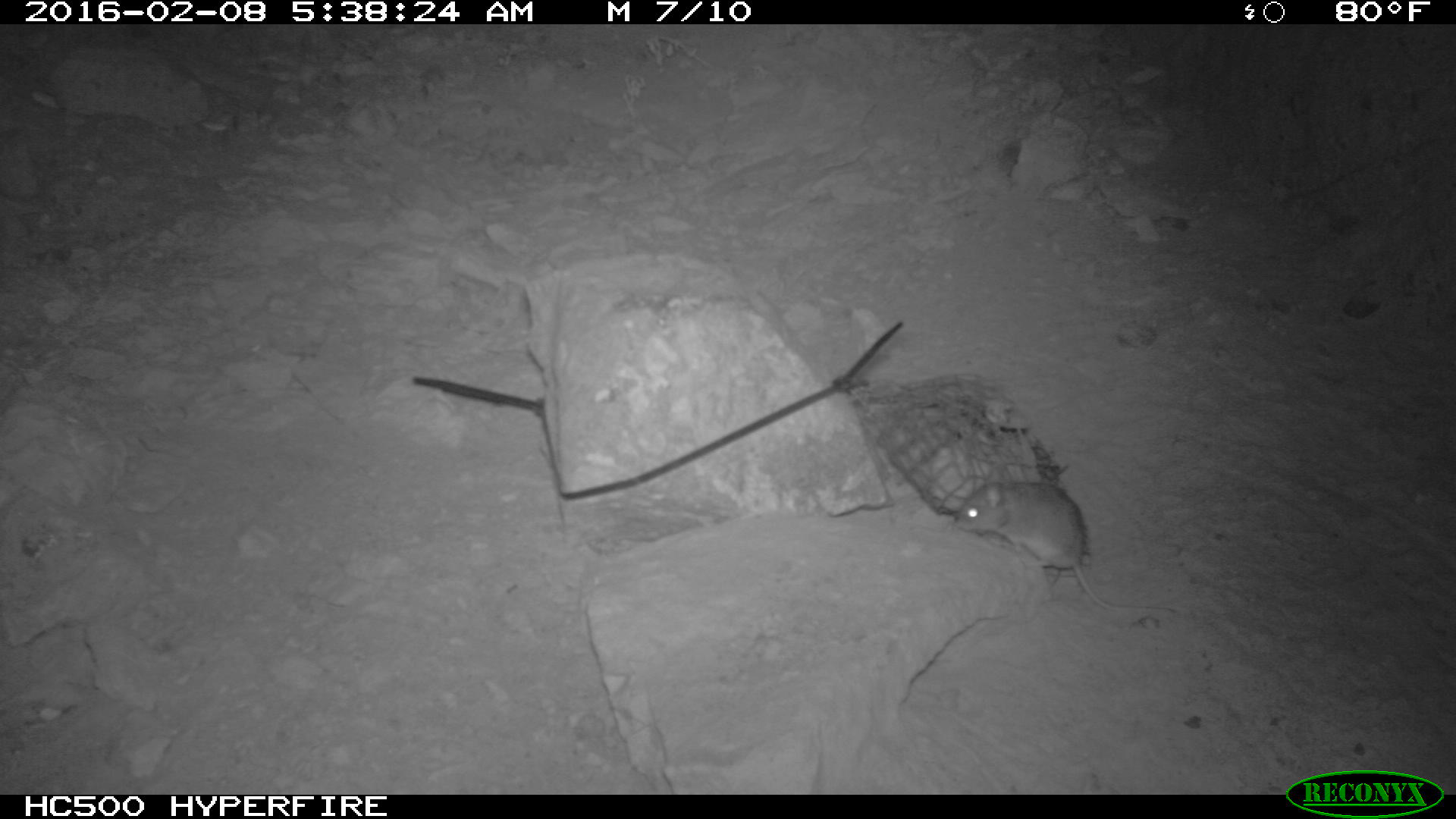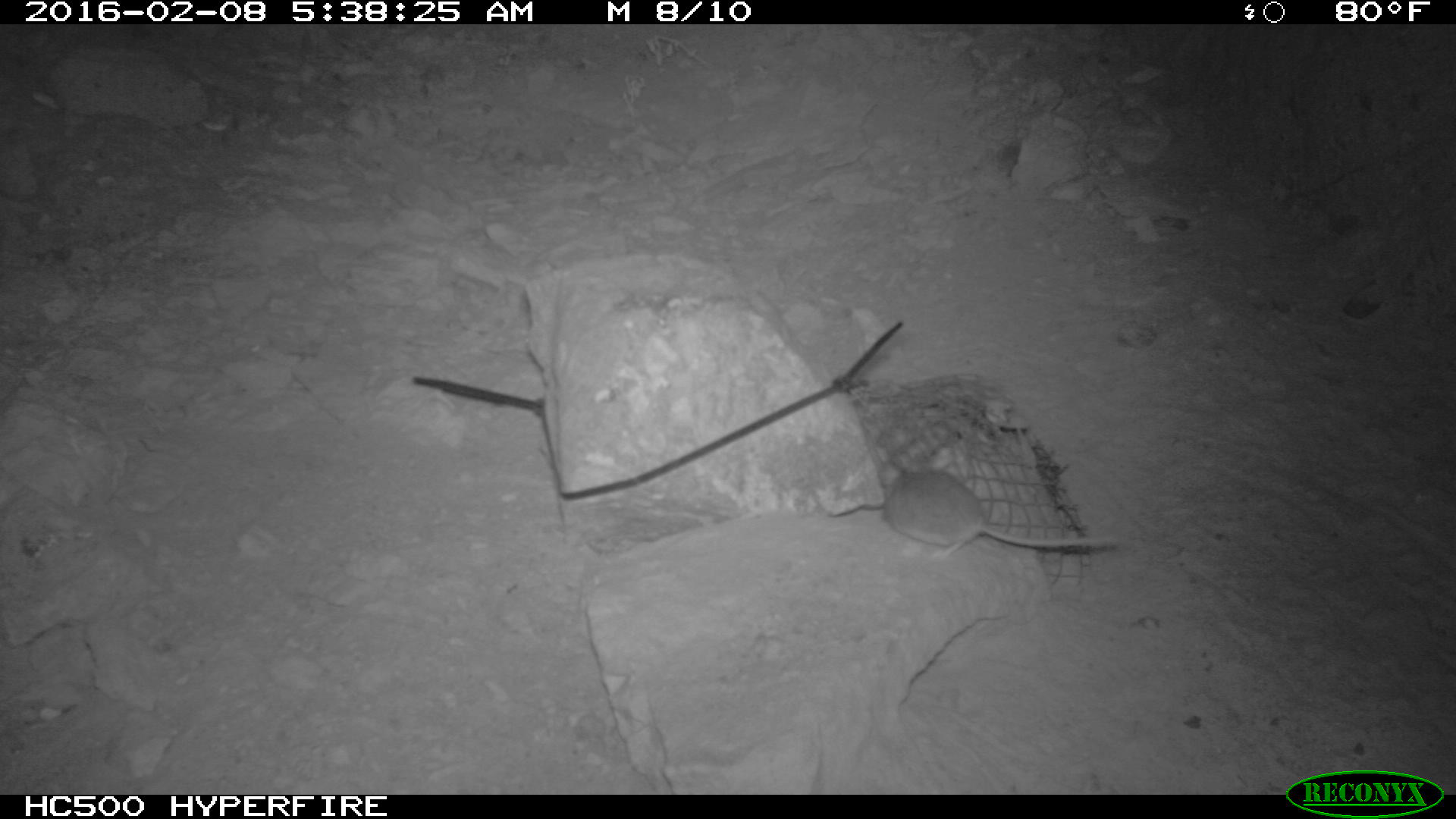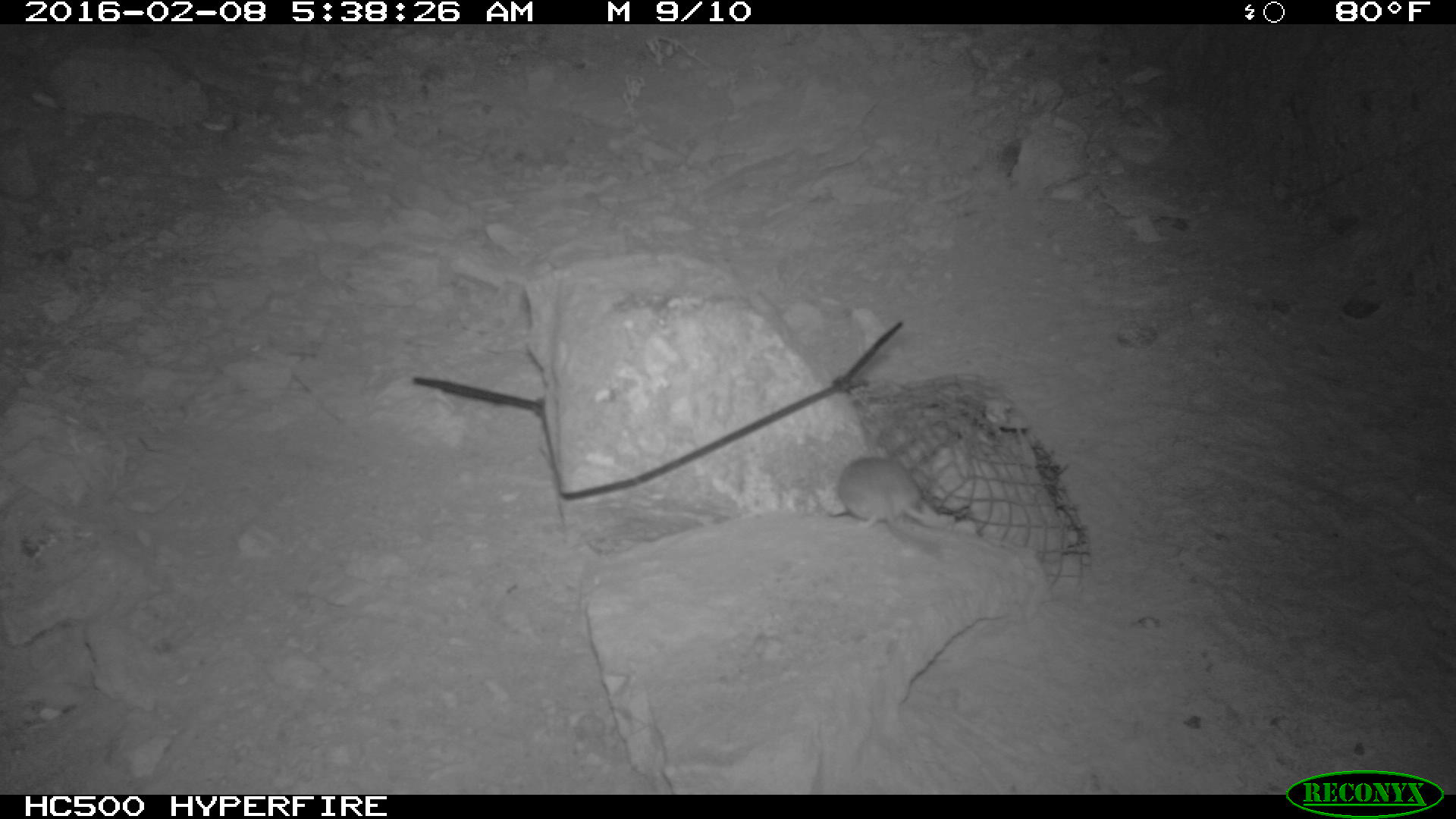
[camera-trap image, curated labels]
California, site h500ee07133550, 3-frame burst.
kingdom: Animalia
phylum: Chordata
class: Mammalia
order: Rodentia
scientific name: Rodentia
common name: rodent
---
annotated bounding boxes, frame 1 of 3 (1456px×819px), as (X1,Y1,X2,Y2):
rodent: (951,469,1176,612)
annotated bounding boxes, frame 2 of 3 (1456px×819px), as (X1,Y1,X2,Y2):
rodent: (877,454,1116,560)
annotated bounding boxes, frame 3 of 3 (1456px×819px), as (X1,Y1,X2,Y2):
rodent: (835,457,979,538)